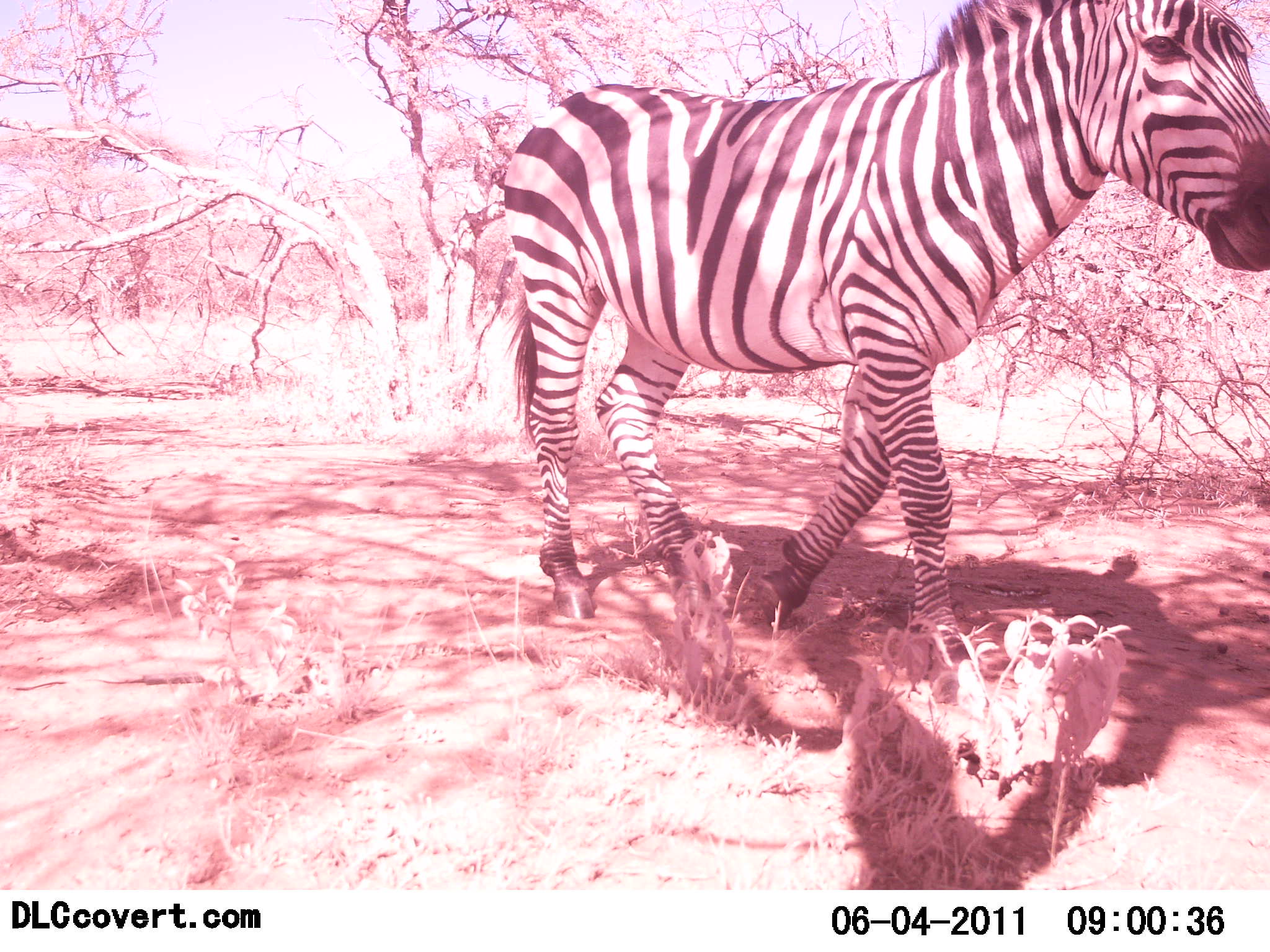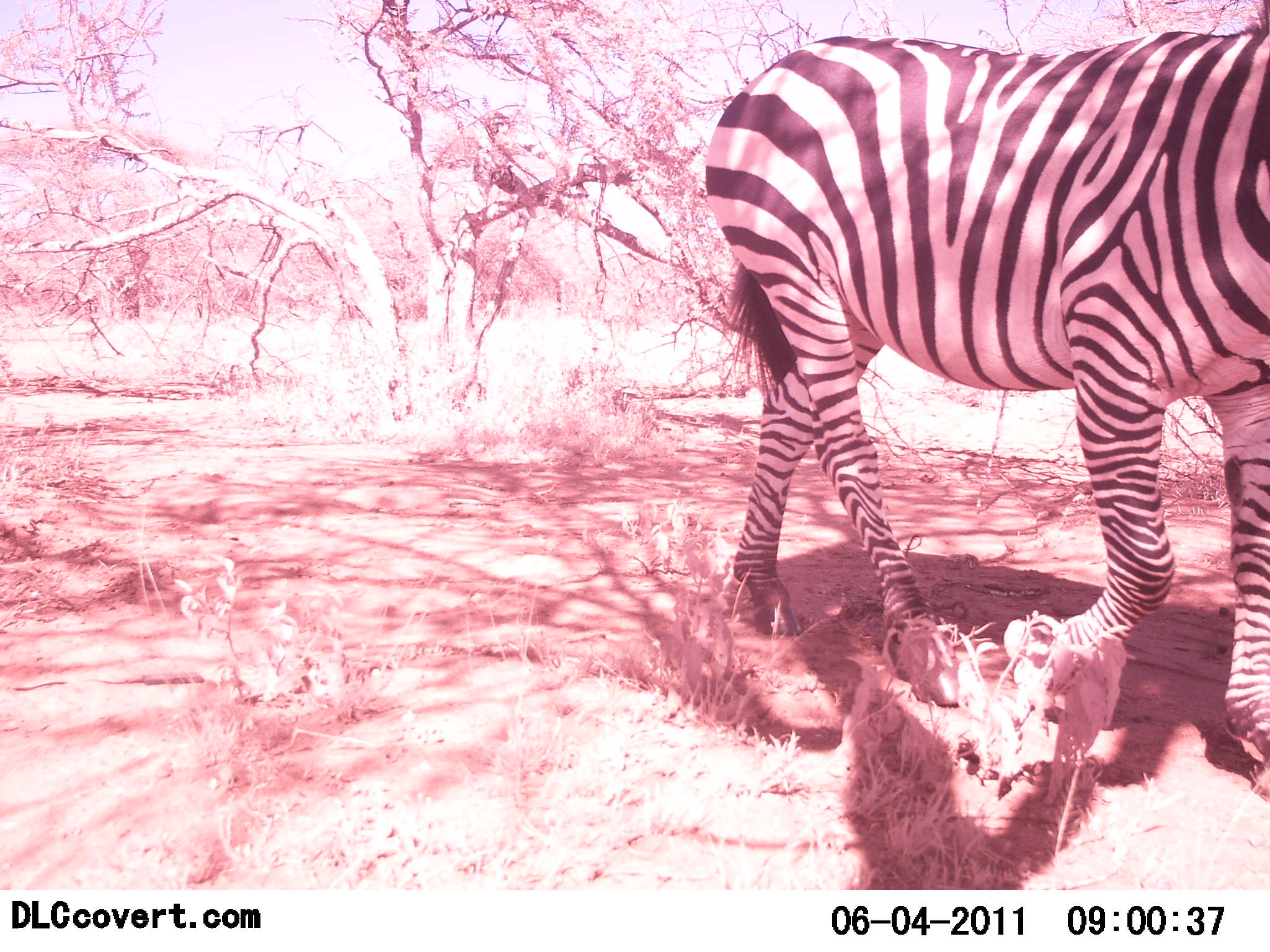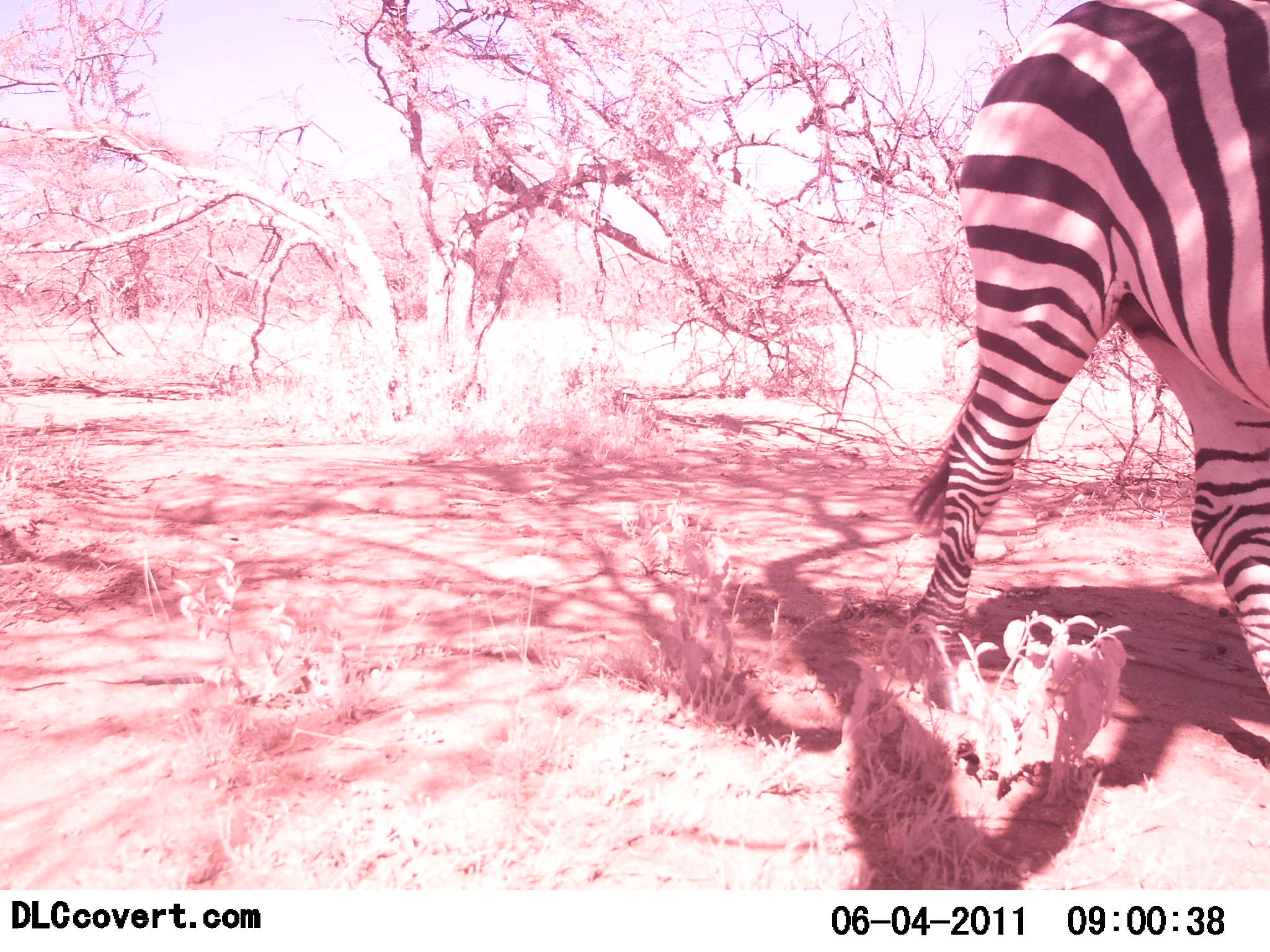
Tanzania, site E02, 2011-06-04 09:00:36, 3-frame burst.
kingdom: Animalia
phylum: Chordata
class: Mammalia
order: Perissodactyla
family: Equidae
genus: Equus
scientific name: Equus quagga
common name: plains zebra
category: zebra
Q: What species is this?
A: Zebra (plains zebra) (Equus quagga).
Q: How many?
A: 1.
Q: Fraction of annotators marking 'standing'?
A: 0%.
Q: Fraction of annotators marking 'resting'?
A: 0%.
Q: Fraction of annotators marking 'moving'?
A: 100%.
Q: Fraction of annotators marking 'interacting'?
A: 0%.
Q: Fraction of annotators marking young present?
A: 0%.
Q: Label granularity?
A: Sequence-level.